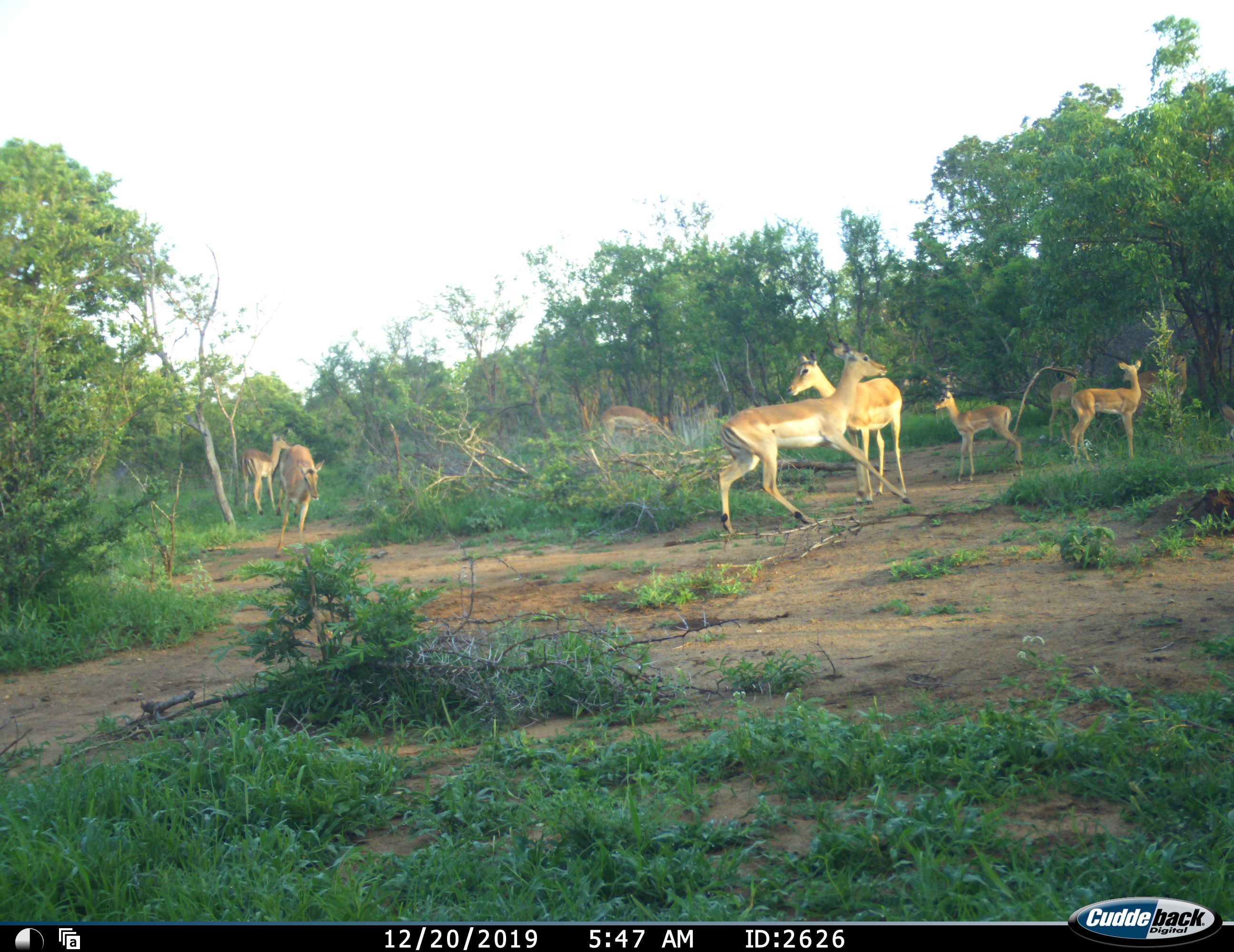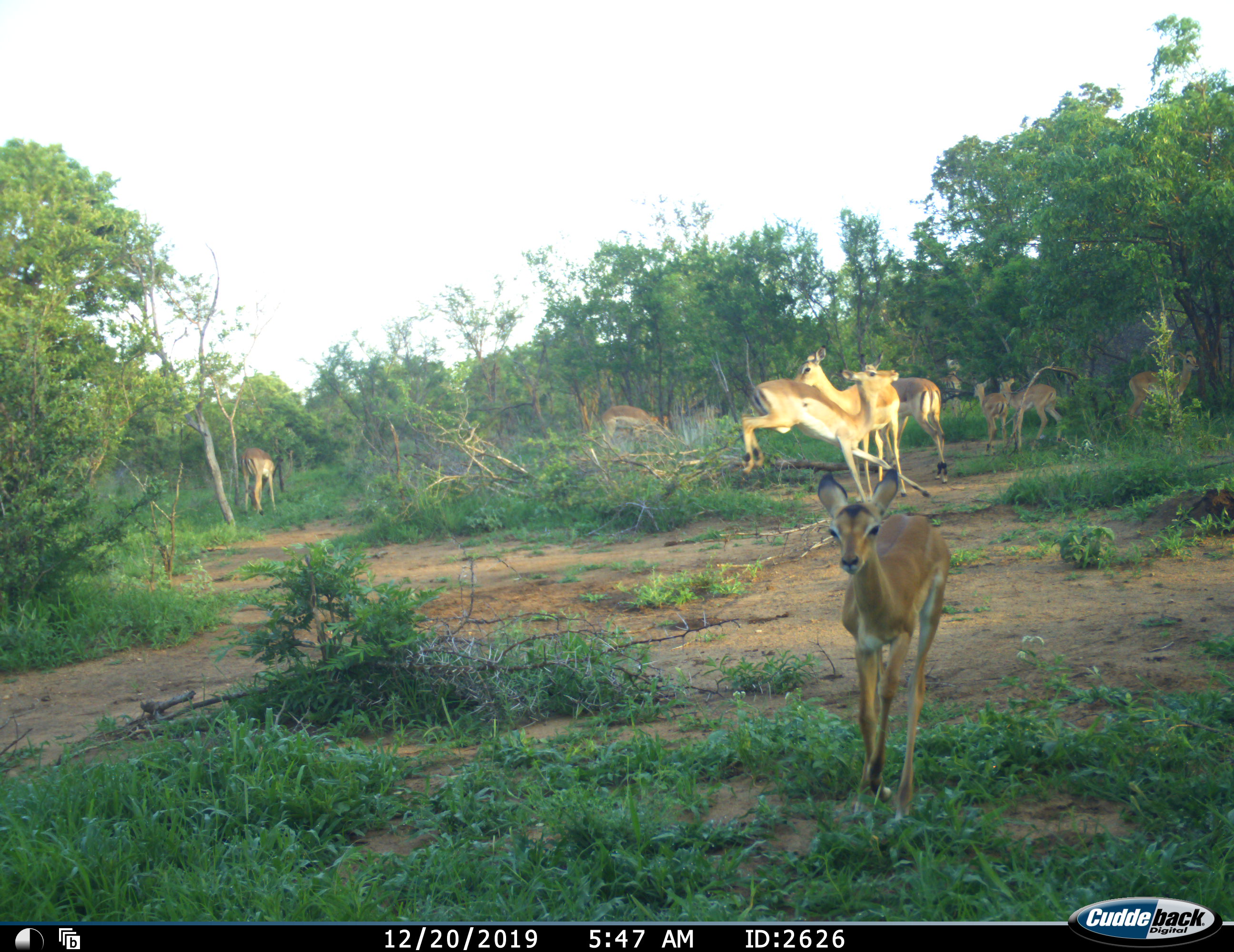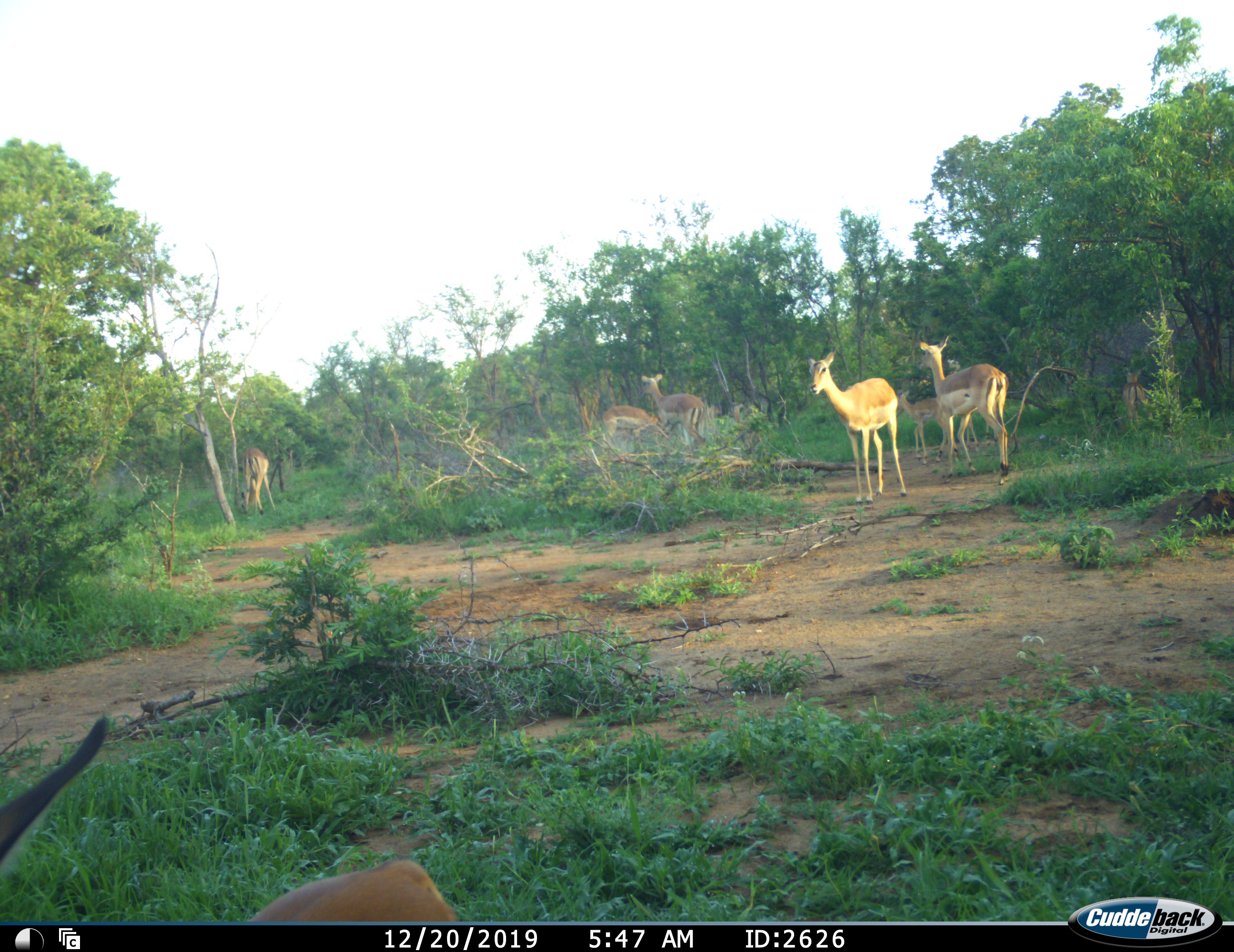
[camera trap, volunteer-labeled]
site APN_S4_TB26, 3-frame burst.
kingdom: Animalia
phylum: Chordata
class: Mammalia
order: Artiodactyla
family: Bovidae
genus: Aepyceros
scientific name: Aepyceros melampus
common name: impala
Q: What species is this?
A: Impala (Aepyceros melampus).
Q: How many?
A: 9.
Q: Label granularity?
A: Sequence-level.